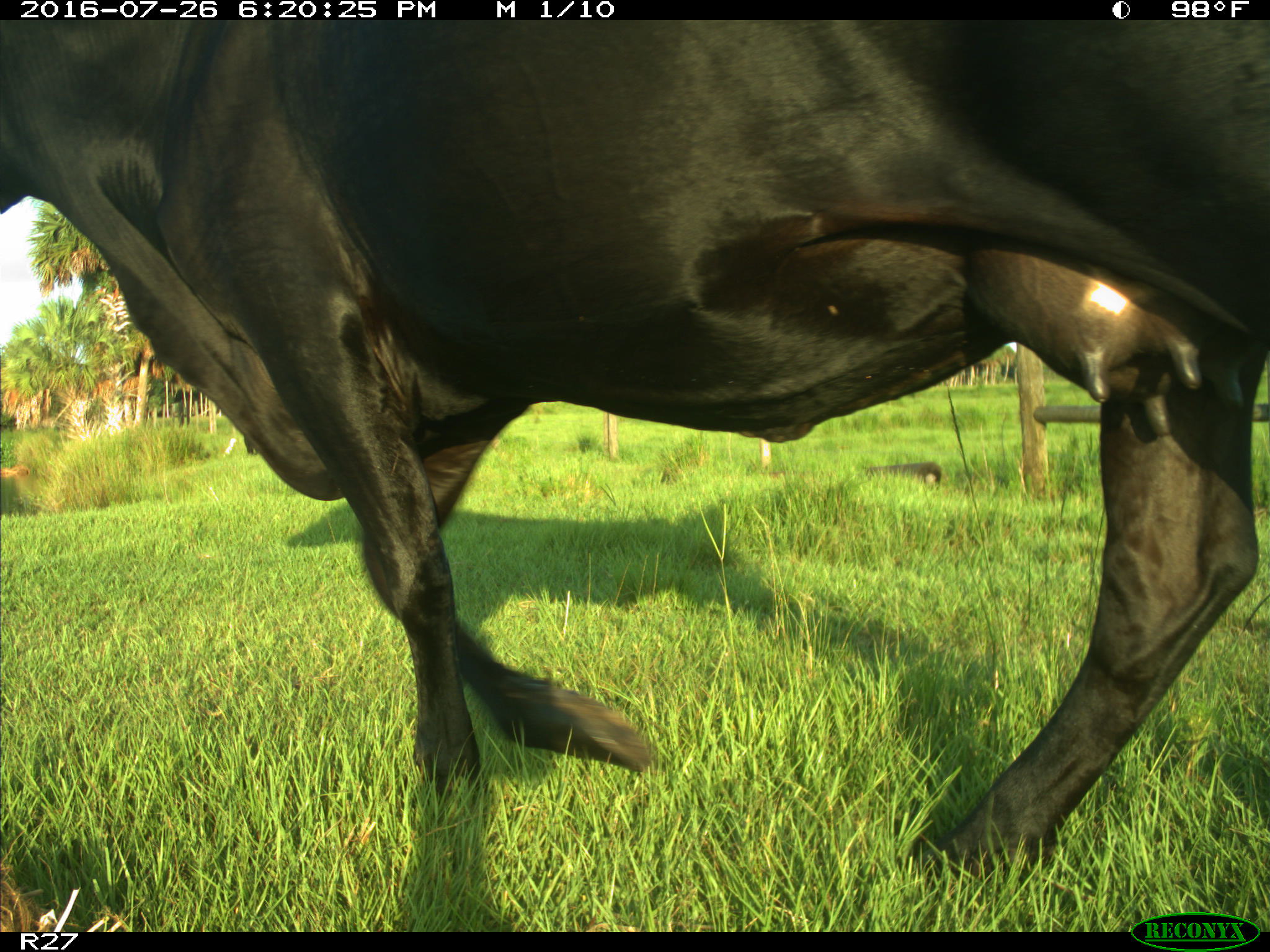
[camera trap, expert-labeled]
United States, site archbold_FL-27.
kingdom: Animalia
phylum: Chordata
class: Mammalia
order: Artiodactyla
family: Bovidae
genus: Bos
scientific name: Bos taurus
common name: domestic cow